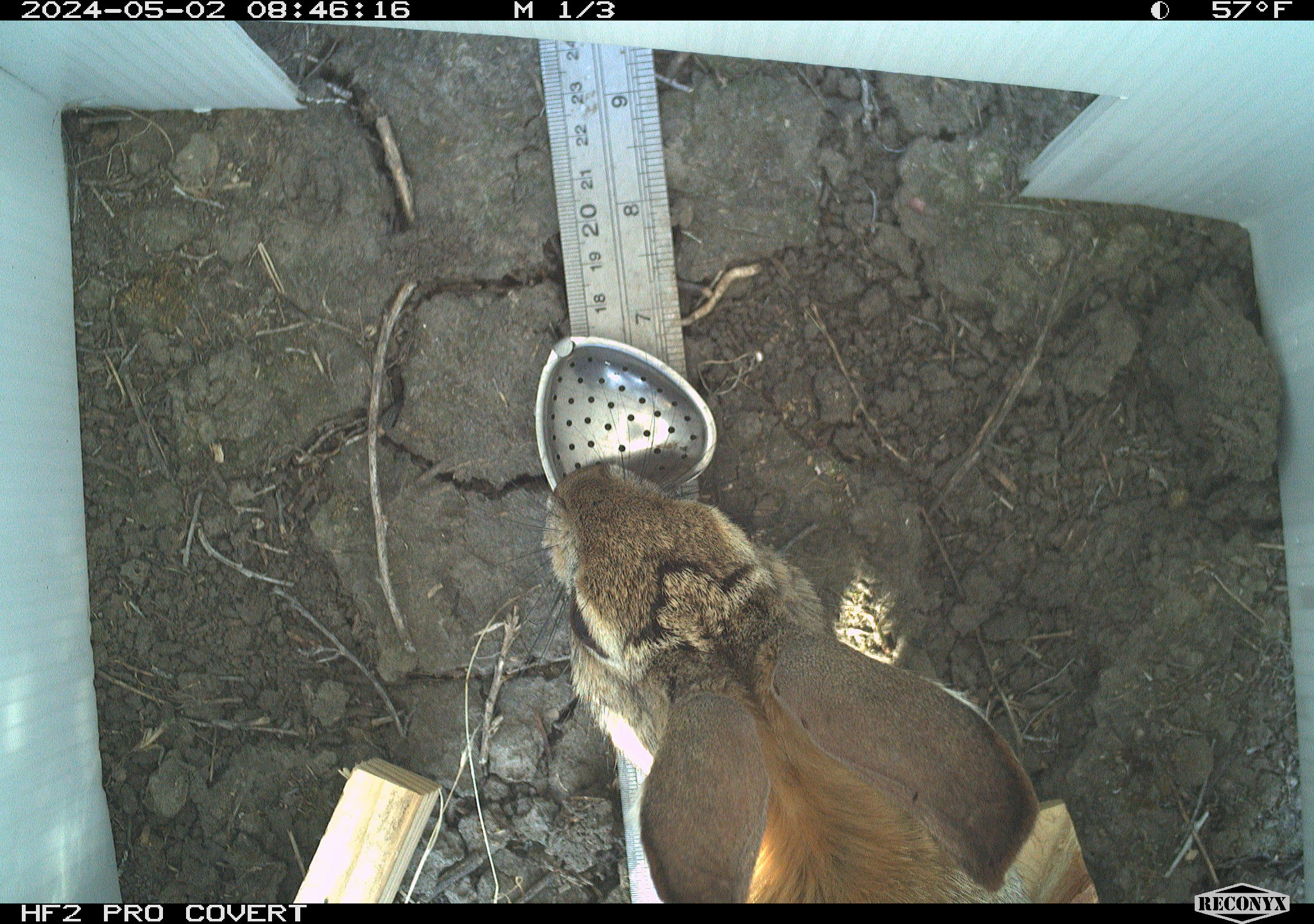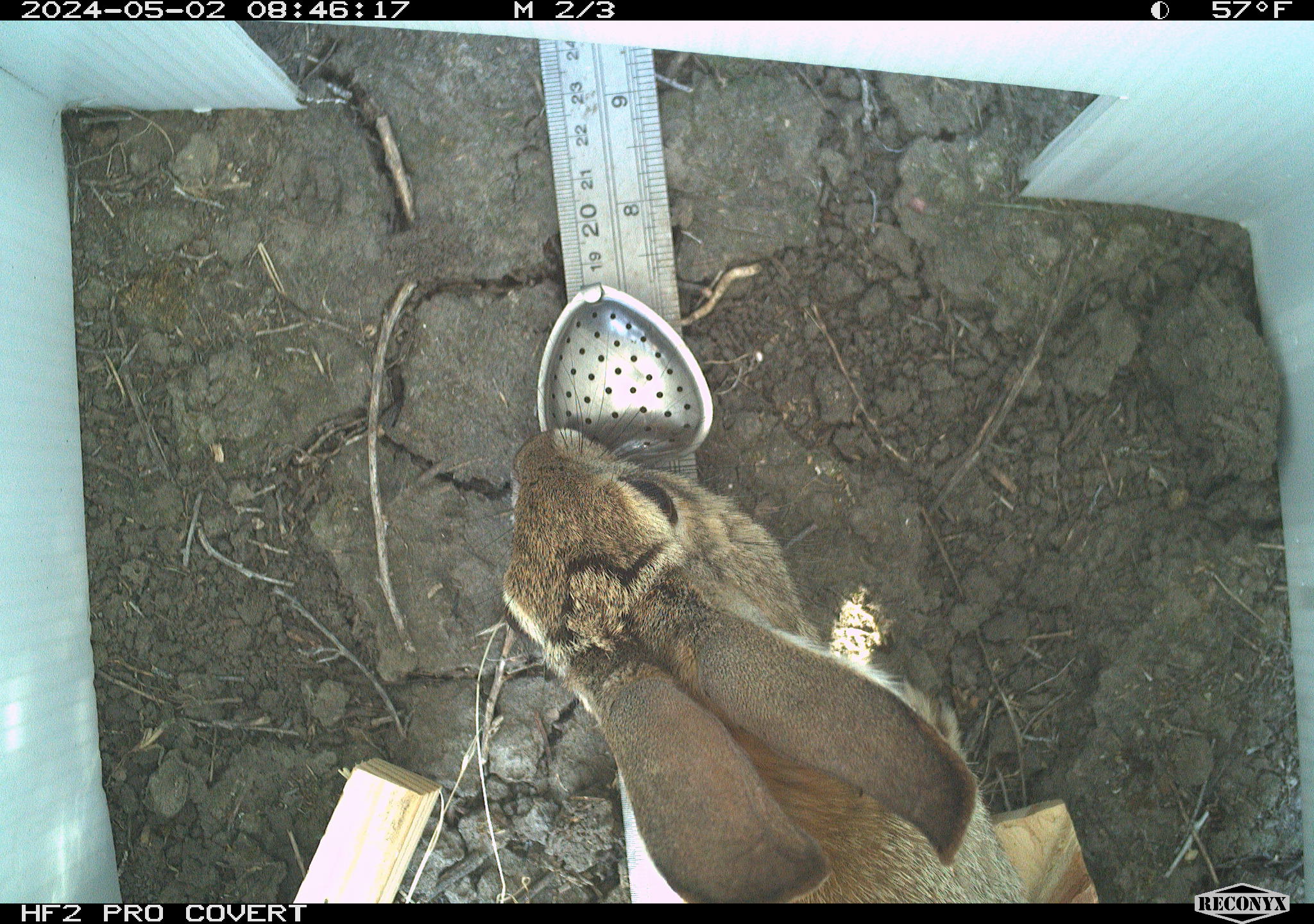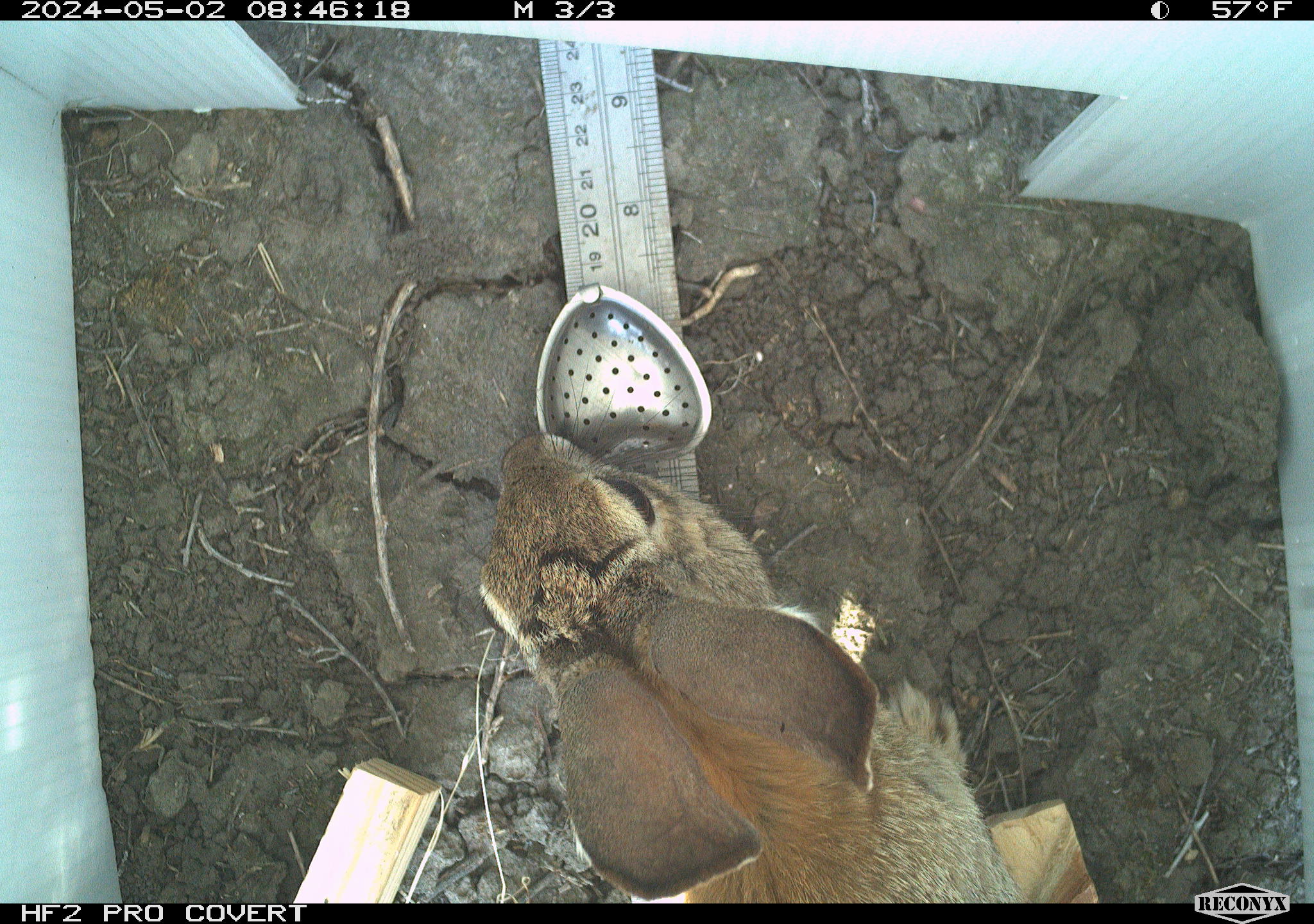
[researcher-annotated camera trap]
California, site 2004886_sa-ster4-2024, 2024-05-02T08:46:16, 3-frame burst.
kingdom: Animalia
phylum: Chordata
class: Mammalia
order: Lagomorpha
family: Leporidae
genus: Sylvilagus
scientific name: Sylvilagus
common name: cottontail rabbits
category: sylvilagus species